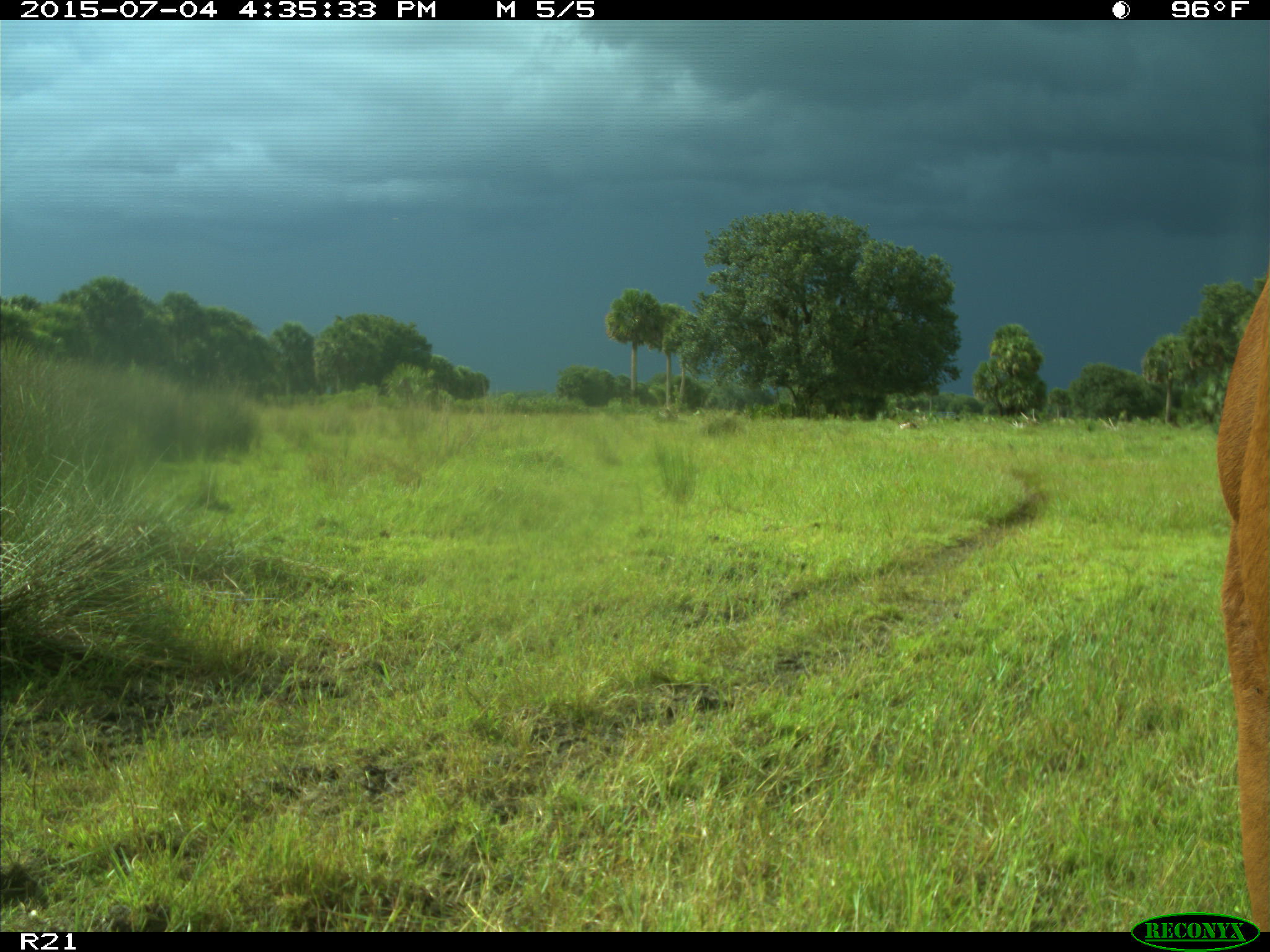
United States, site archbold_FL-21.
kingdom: Animalia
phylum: Chordata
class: Mammalia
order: Artiodactyla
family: Bovidae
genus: Bos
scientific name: Bos taurus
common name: domestic cow